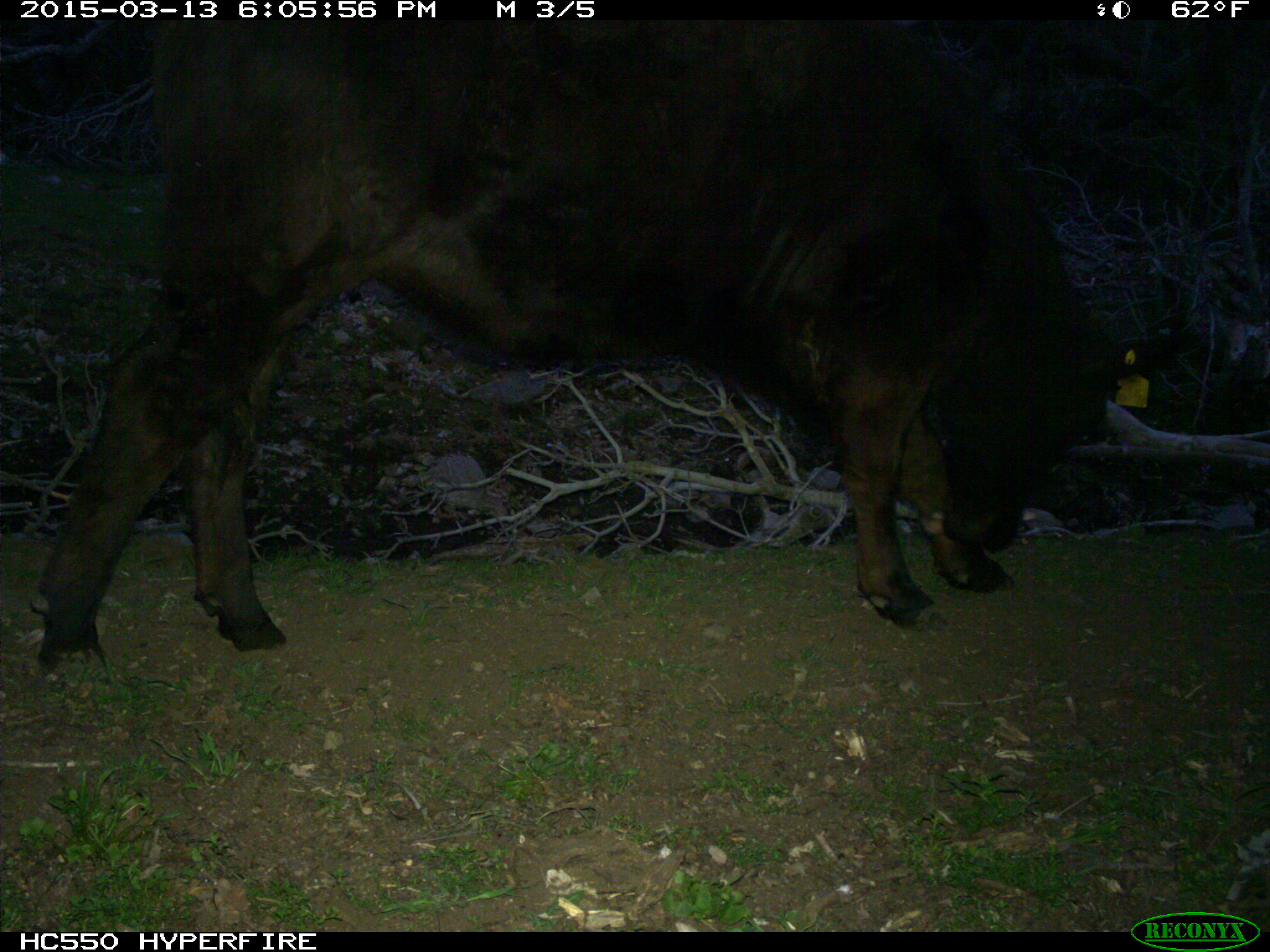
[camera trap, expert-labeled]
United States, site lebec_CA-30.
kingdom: Animalia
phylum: Chordata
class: Mammalia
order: Artiodactyla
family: Bovidae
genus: Bos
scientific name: Bos taurus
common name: domestic cow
Bos taurus (domestic cow).